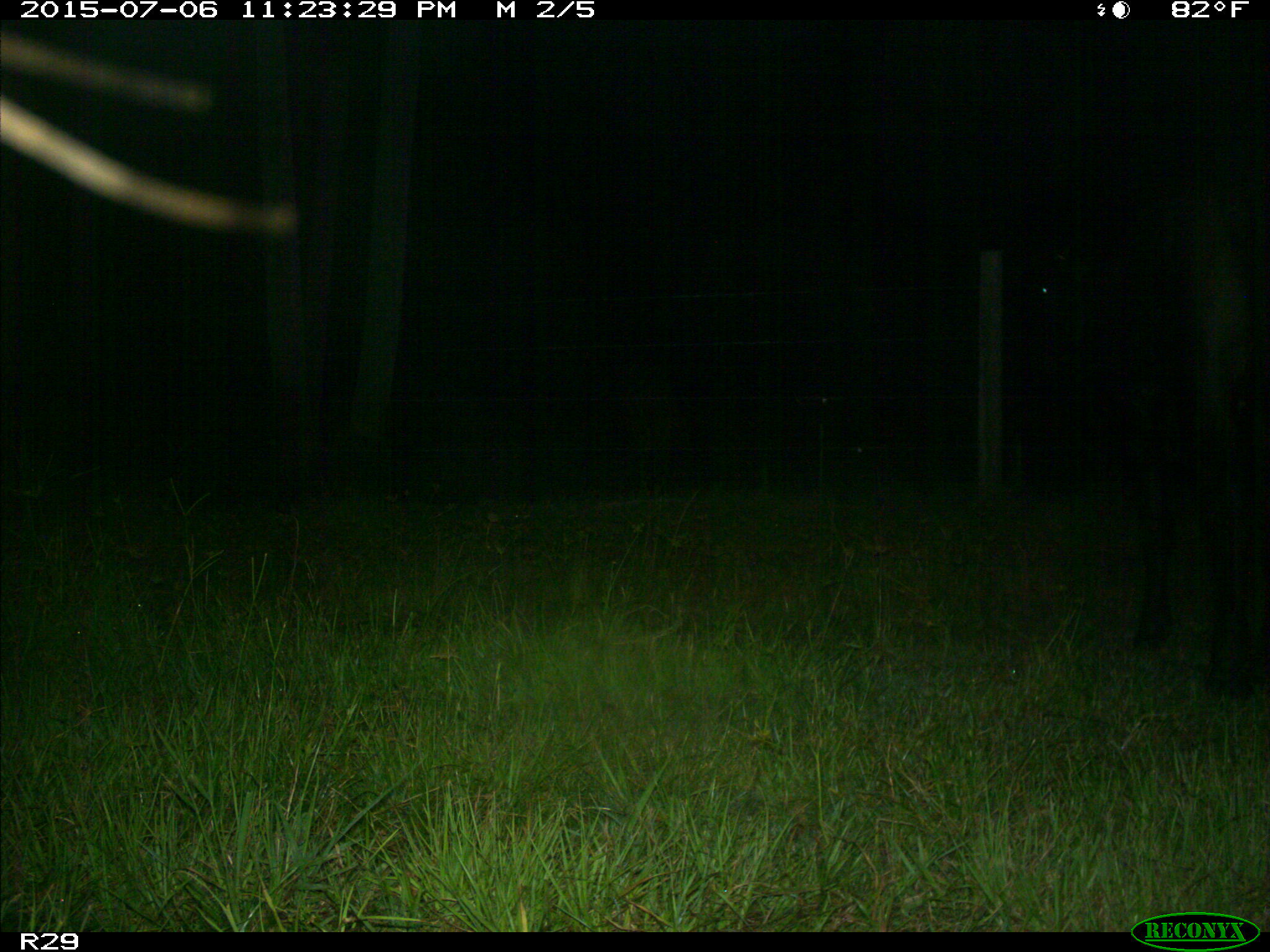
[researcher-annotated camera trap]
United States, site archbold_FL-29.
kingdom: Animalia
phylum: Chordata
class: Mammalia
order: Artiodactyla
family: Bovidae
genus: Bos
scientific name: Bos taurus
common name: domestic cow